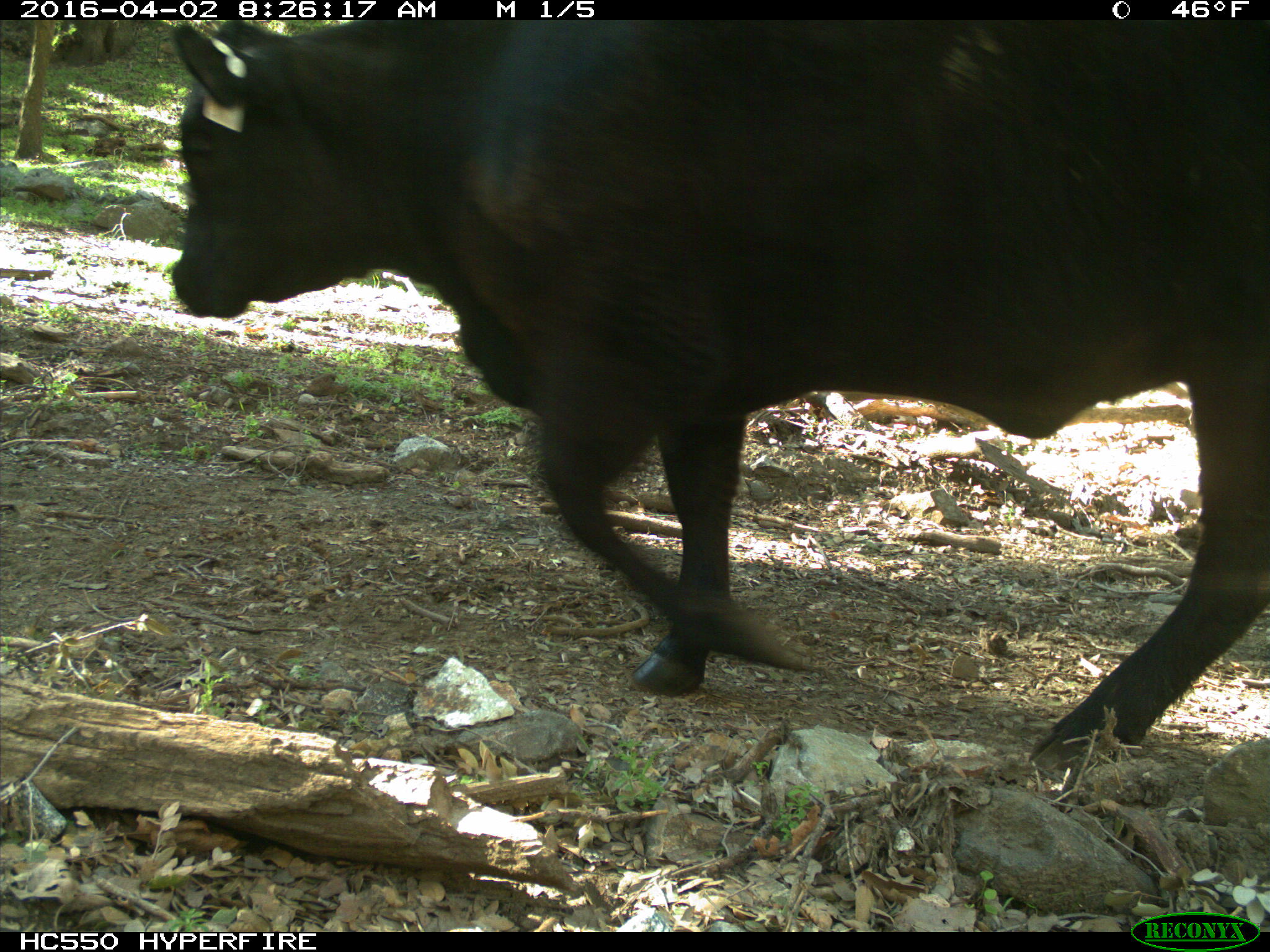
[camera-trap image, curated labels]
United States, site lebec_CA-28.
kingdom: Animalia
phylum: Chordata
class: Mammalia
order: Artiodactyla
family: Bovidae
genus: Bos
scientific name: Bos taurus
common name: domestic cow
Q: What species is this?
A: Bos taurus (domestic cow).